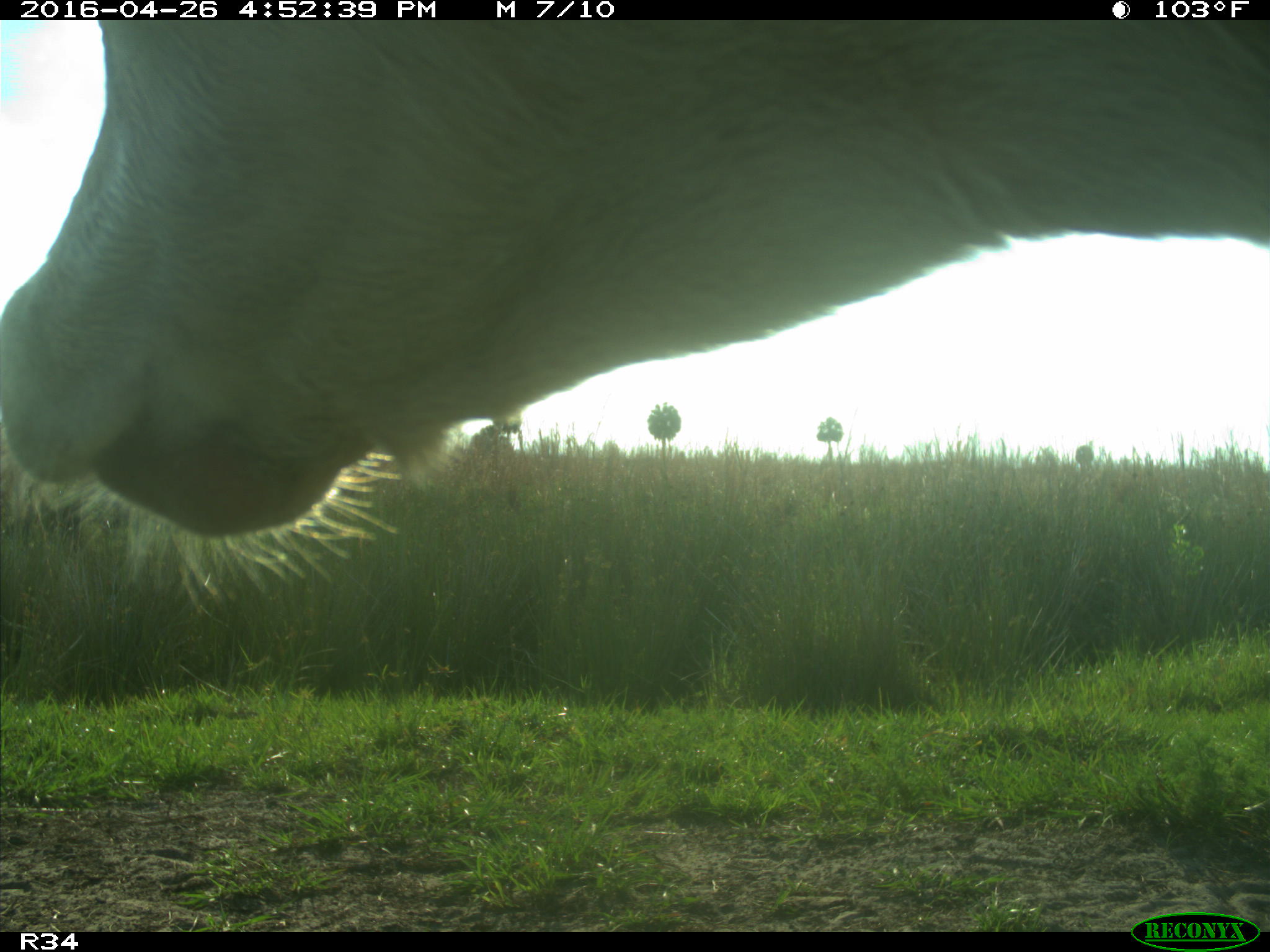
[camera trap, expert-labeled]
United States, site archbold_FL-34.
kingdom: Animalia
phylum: Chordata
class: Mammalia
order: Artiodactyla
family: Bovidae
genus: Bos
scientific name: Bos taurus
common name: domestic cow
Bos taurus (domestic cow).